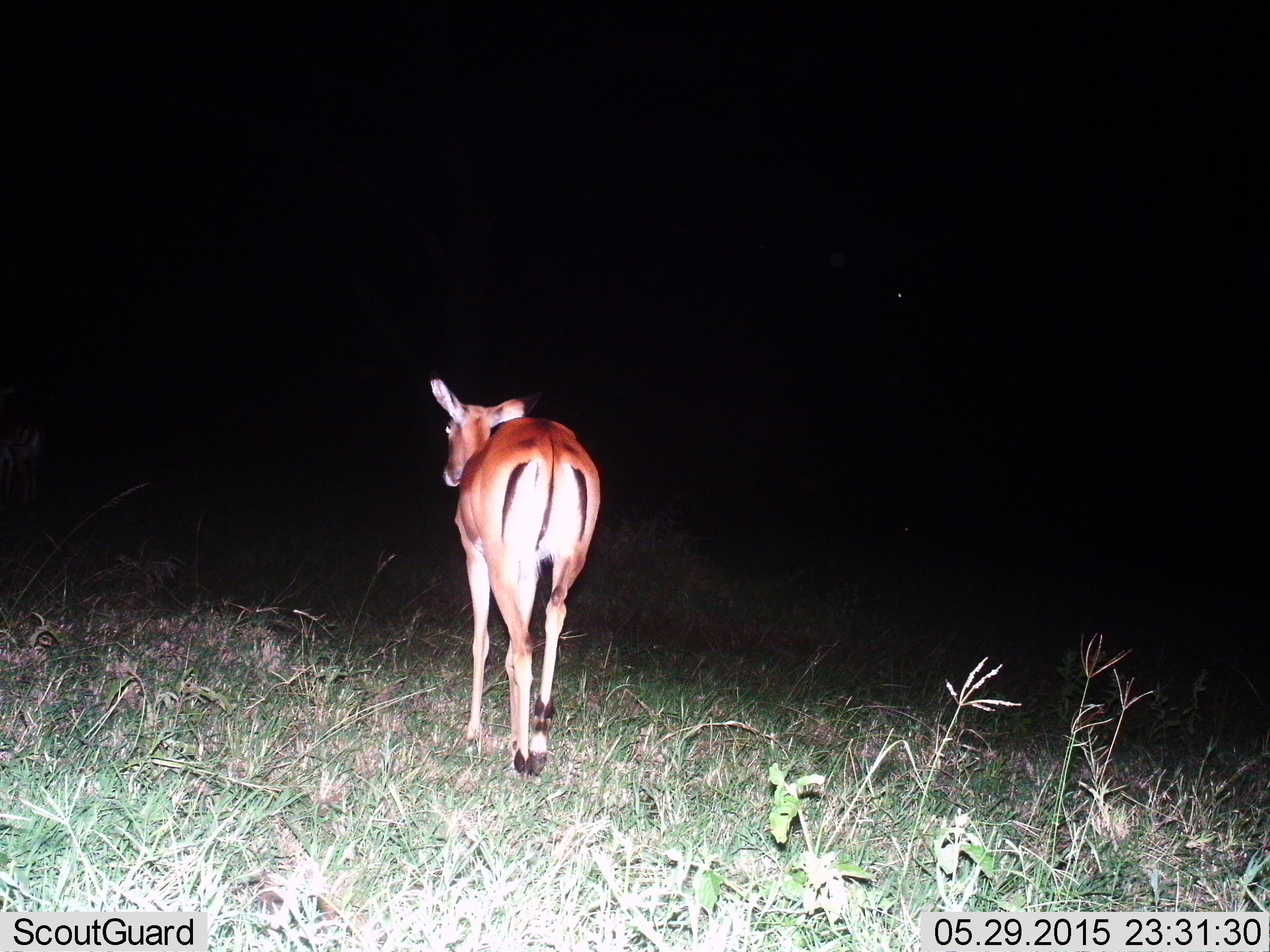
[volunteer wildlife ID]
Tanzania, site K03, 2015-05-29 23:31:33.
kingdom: Animalia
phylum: Chordata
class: Mammalia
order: Artiodactyla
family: Bovidae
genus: Aepyceros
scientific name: Aepyceros melampus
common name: impala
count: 1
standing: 30%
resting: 0%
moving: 90%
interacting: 0%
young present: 10%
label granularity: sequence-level